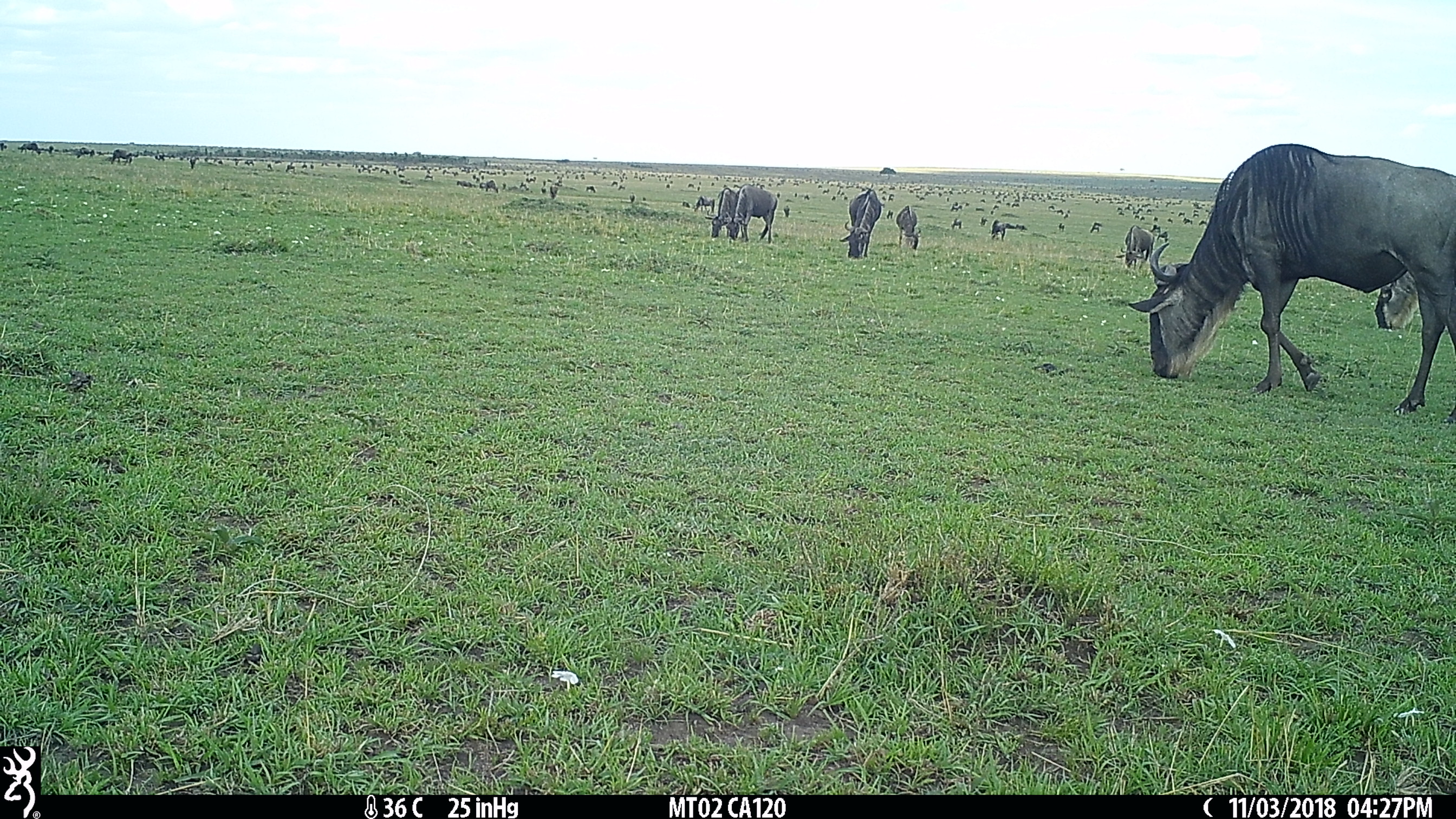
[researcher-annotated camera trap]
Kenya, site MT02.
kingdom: Animalia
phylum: Chordata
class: Mammalia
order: Artiodactyla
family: Bovidae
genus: Connochaetes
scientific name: Connochaetes taurinus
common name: blue wildebeest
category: wildebeest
Wildebeest (blue wildebeest) (Connochaetes taurinus).